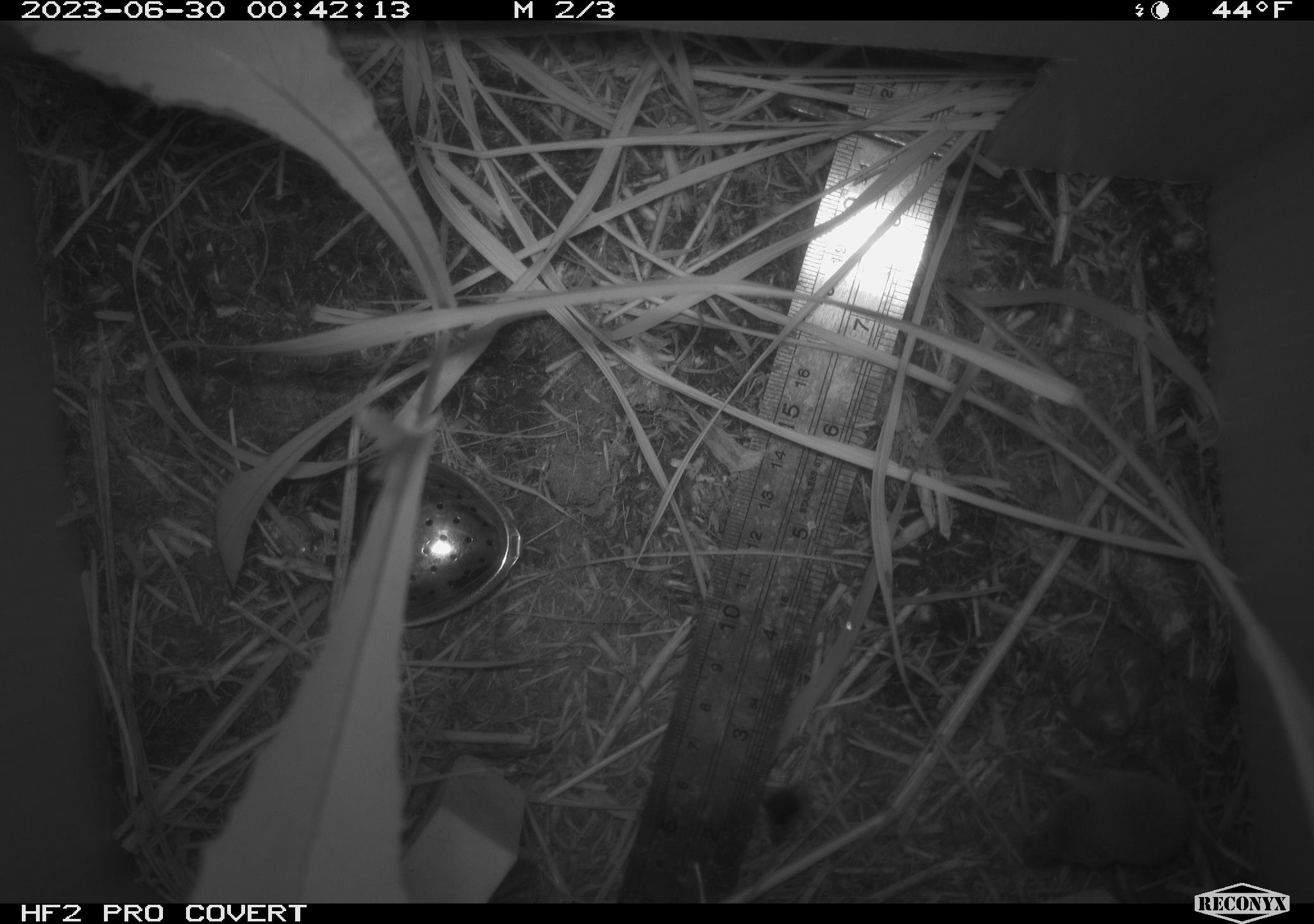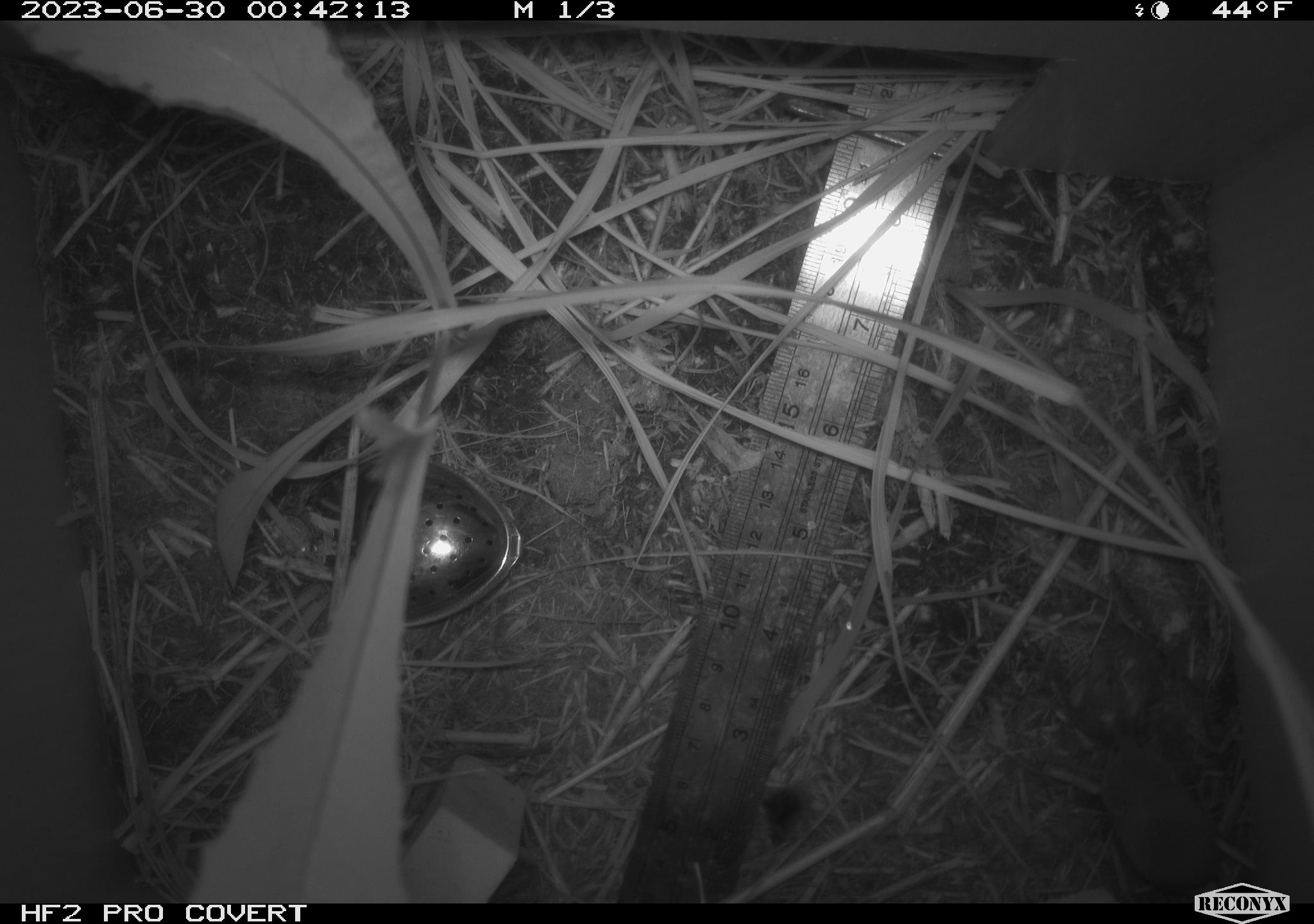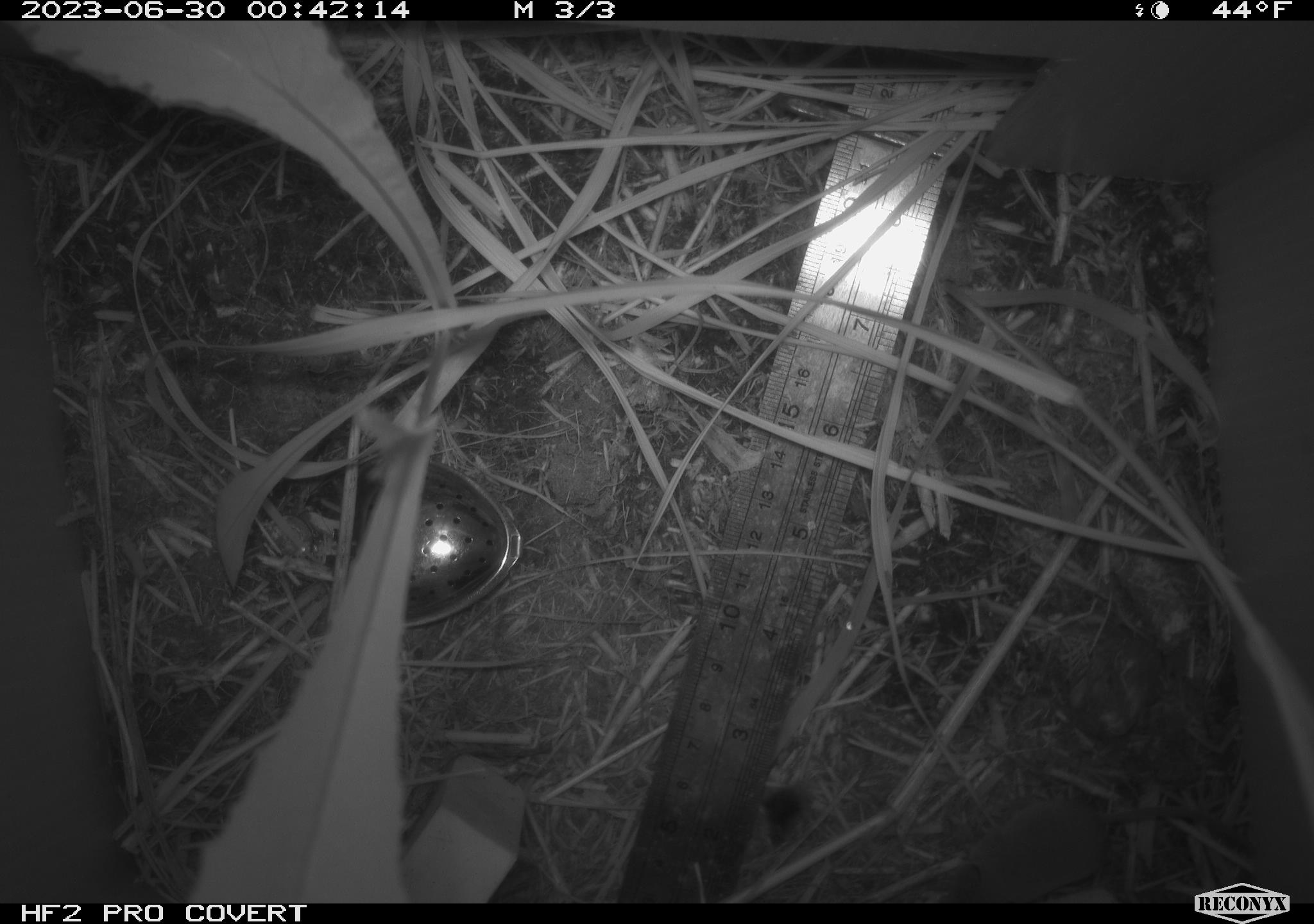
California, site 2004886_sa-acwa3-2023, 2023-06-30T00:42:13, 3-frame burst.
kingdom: Animalia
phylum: Chordata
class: Mammalia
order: Eulipotyphla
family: Soricidae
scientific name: Soricidae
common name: shrews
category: soricidae family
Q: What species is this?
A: Soricidae family (shrews) (Soricidae).